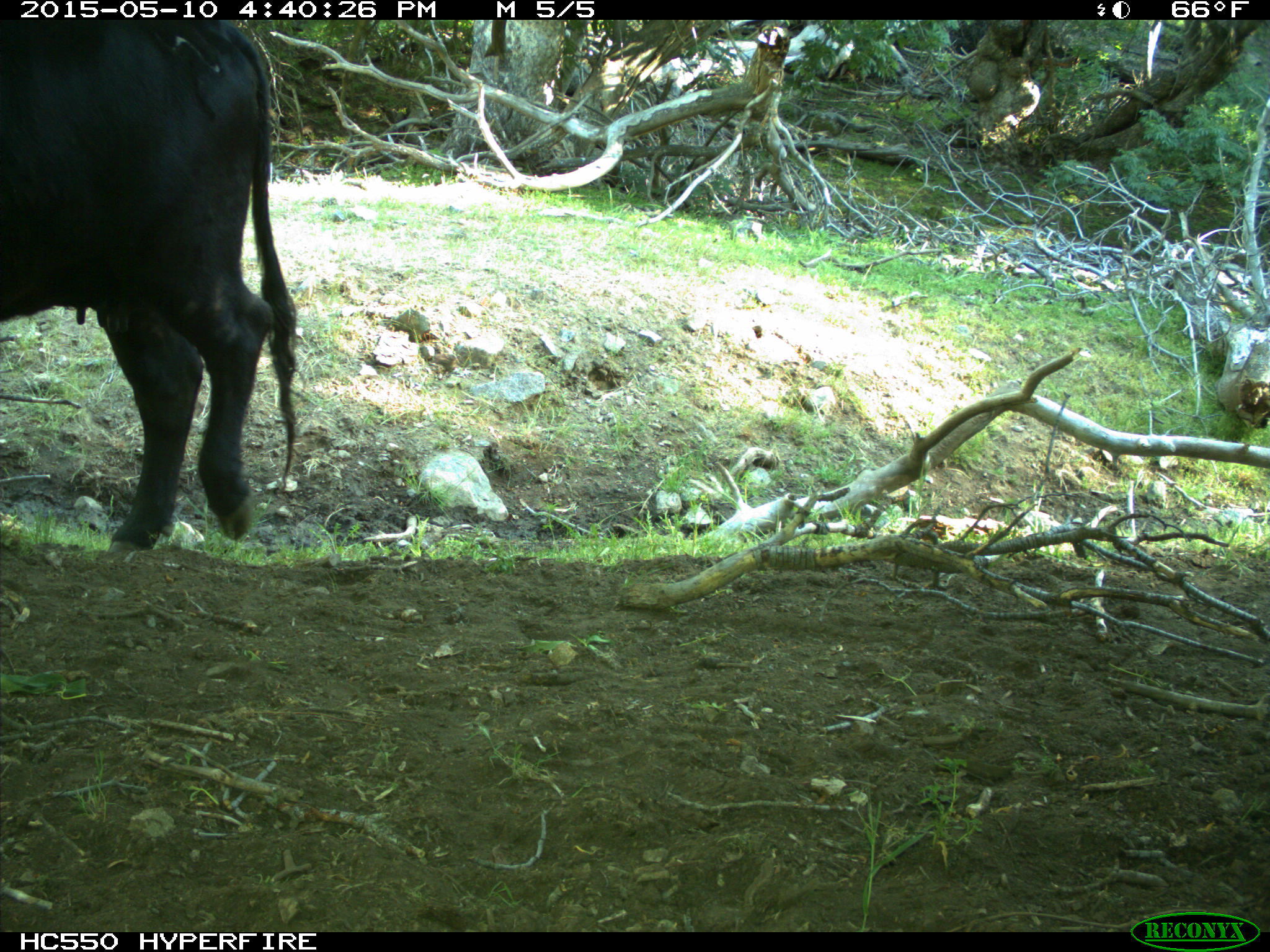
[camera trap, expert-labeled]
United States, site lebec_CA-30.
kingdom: Animalia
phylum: Chordata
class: Mammalia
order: Artiodactyla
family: Bovidae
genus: Bos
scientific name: Bos taurus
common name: domestic cow